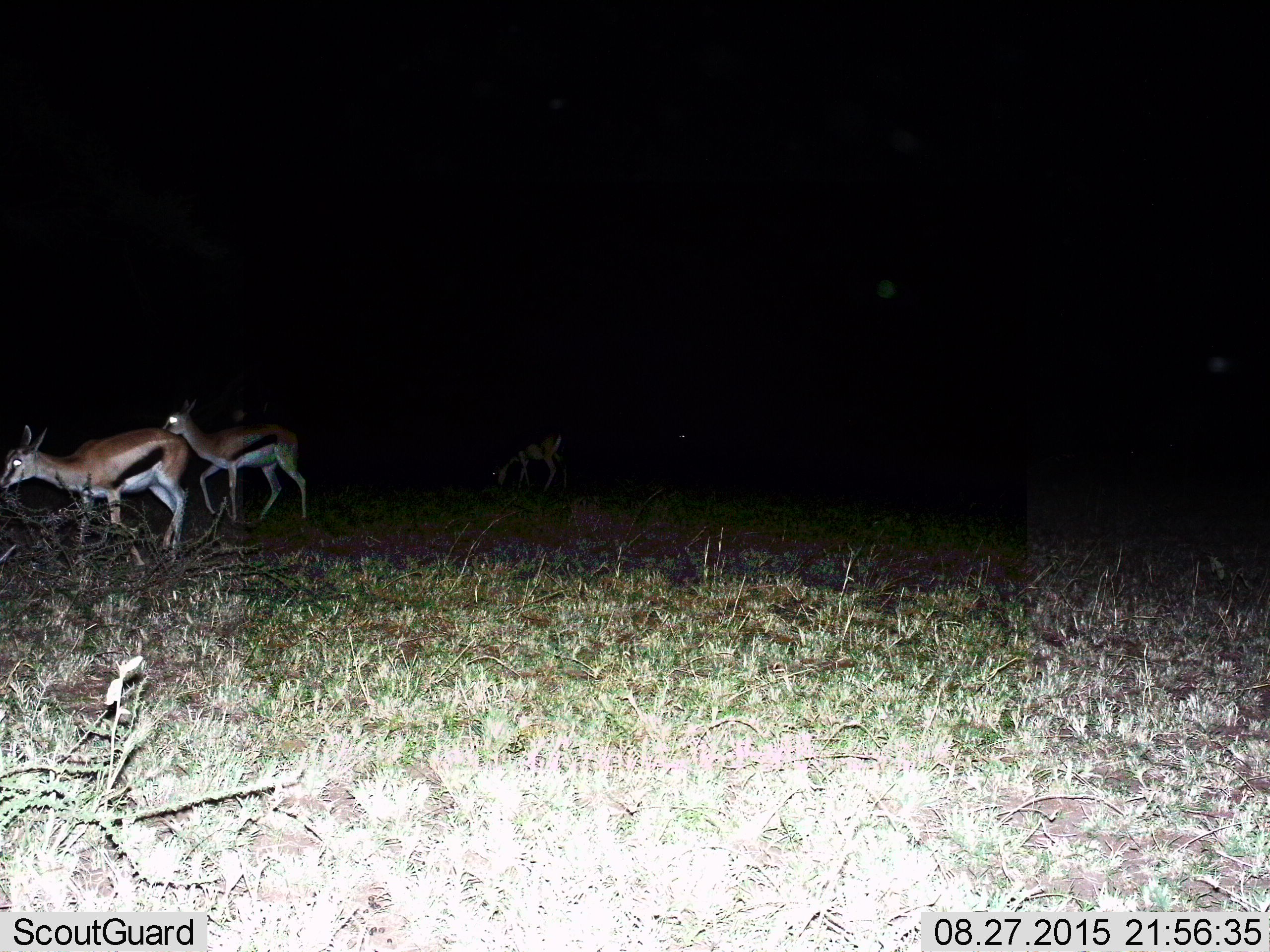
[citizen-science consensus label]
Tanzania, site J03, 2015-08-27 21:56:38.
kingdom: Animalia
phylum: Chordata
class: Mammalia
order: Artiodactyla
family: Bovidae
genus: Eudorcas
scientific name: Eudorcas thomsonii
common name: thomson's gazelle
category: gazellethomsons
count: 3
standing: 30%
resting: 0%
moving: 60%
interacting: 0%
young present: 0%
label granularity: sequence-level